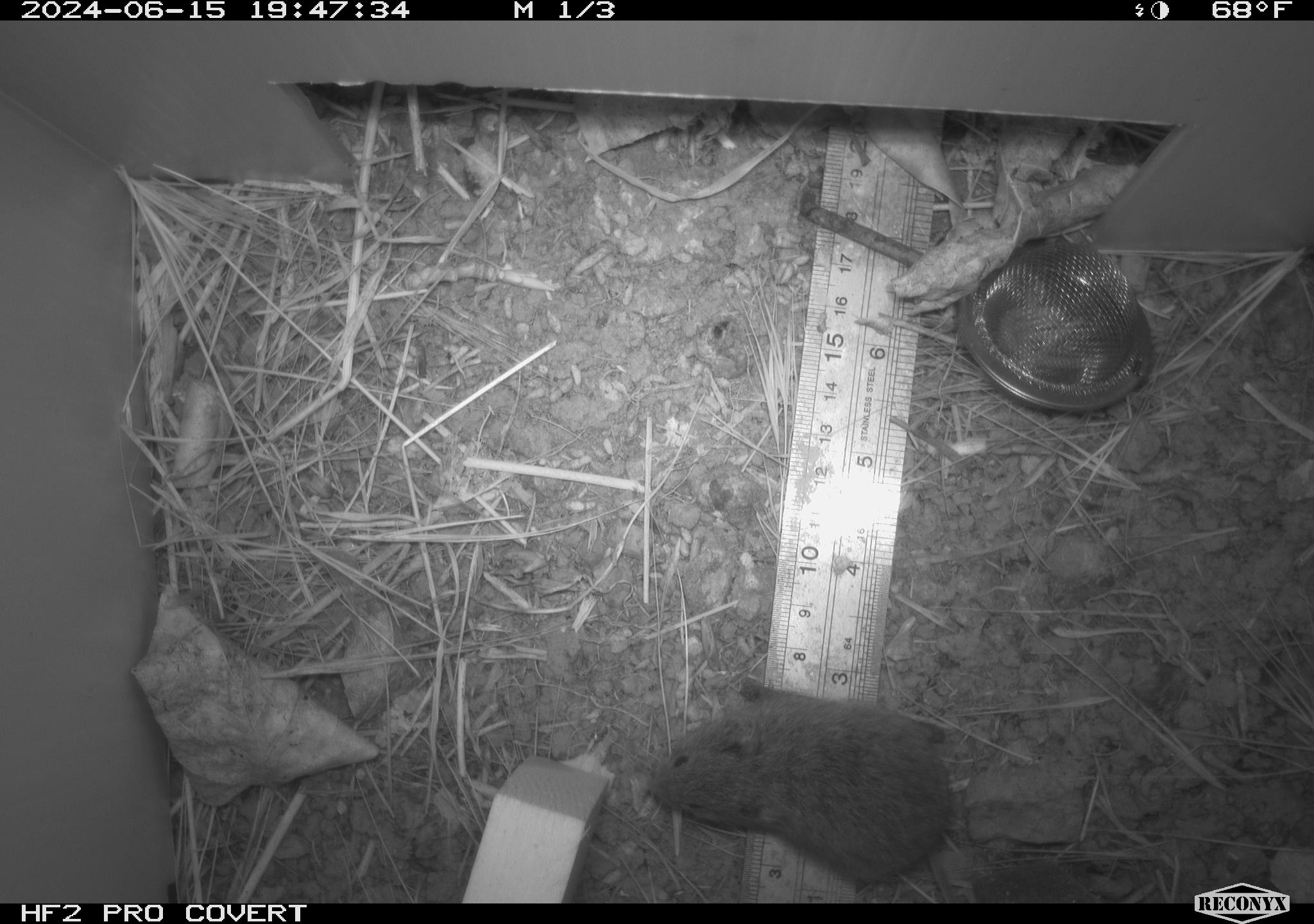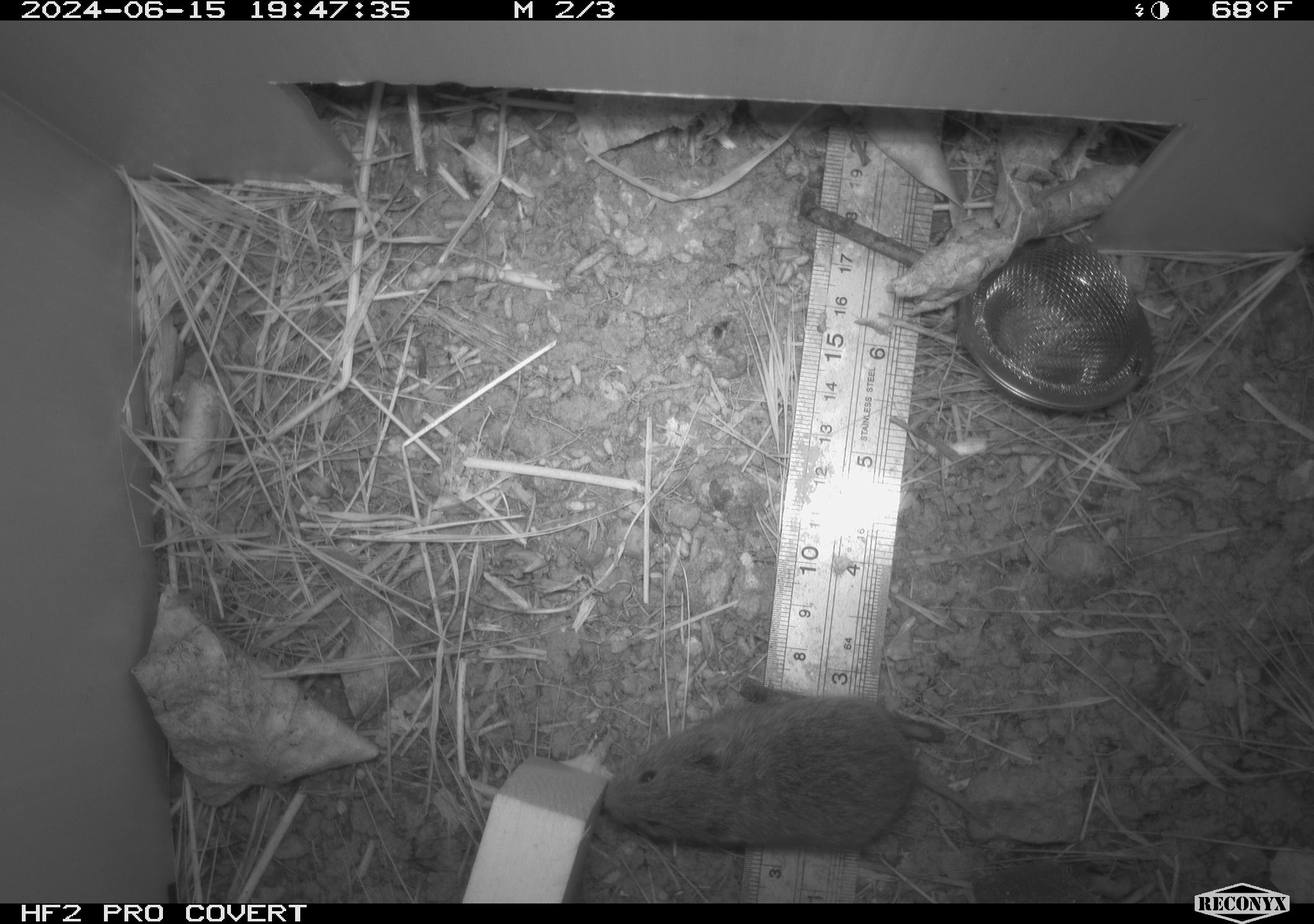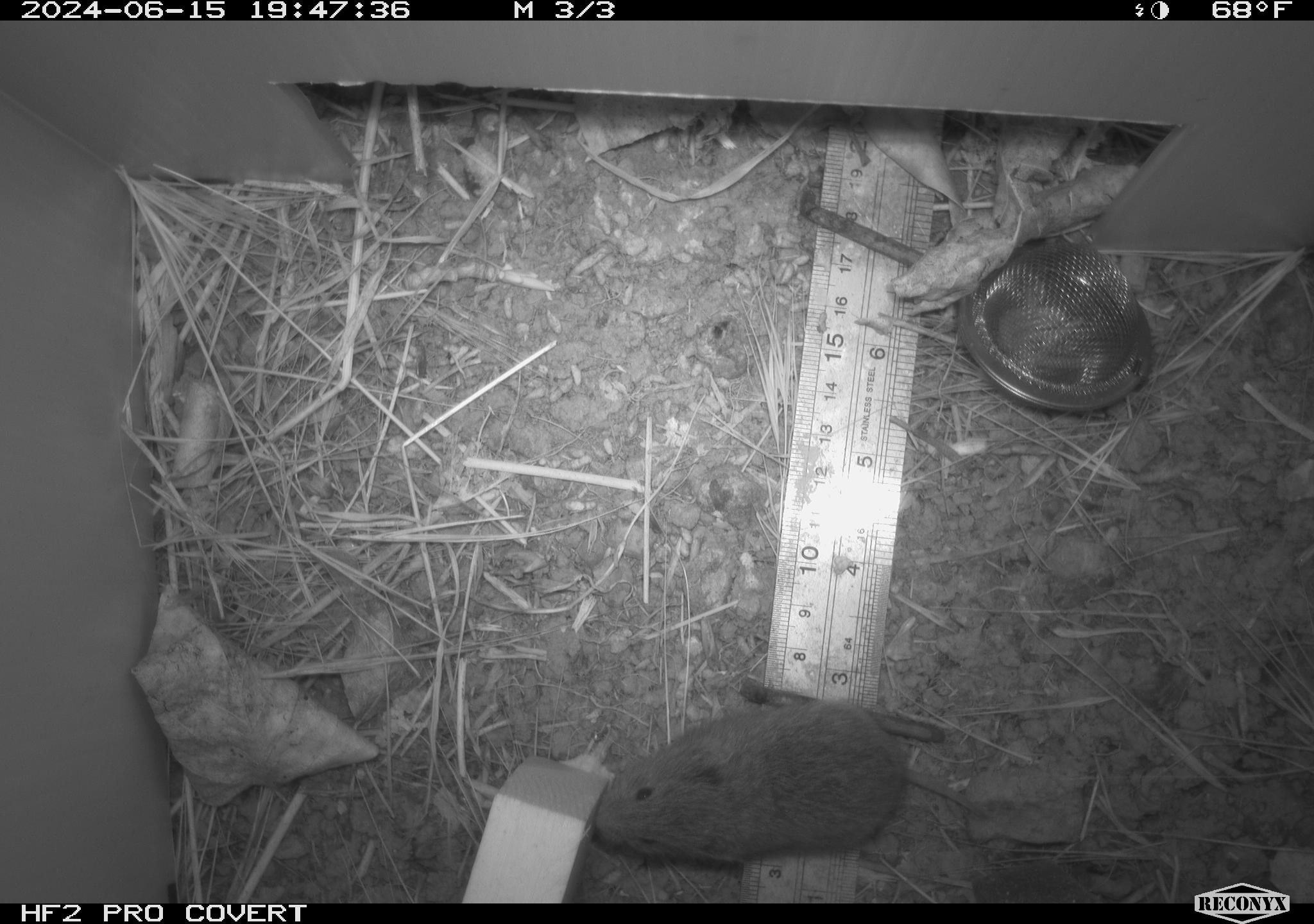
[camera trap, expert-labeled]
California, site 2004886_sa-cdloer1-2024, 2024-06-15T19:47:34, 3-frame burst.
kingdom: Animalia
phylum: Chordata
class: Mammalia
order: Rodentia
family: Cricetidae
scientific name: Arvicolinae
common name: voles, lemmings, and muskrats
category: arvicolinae subfamily